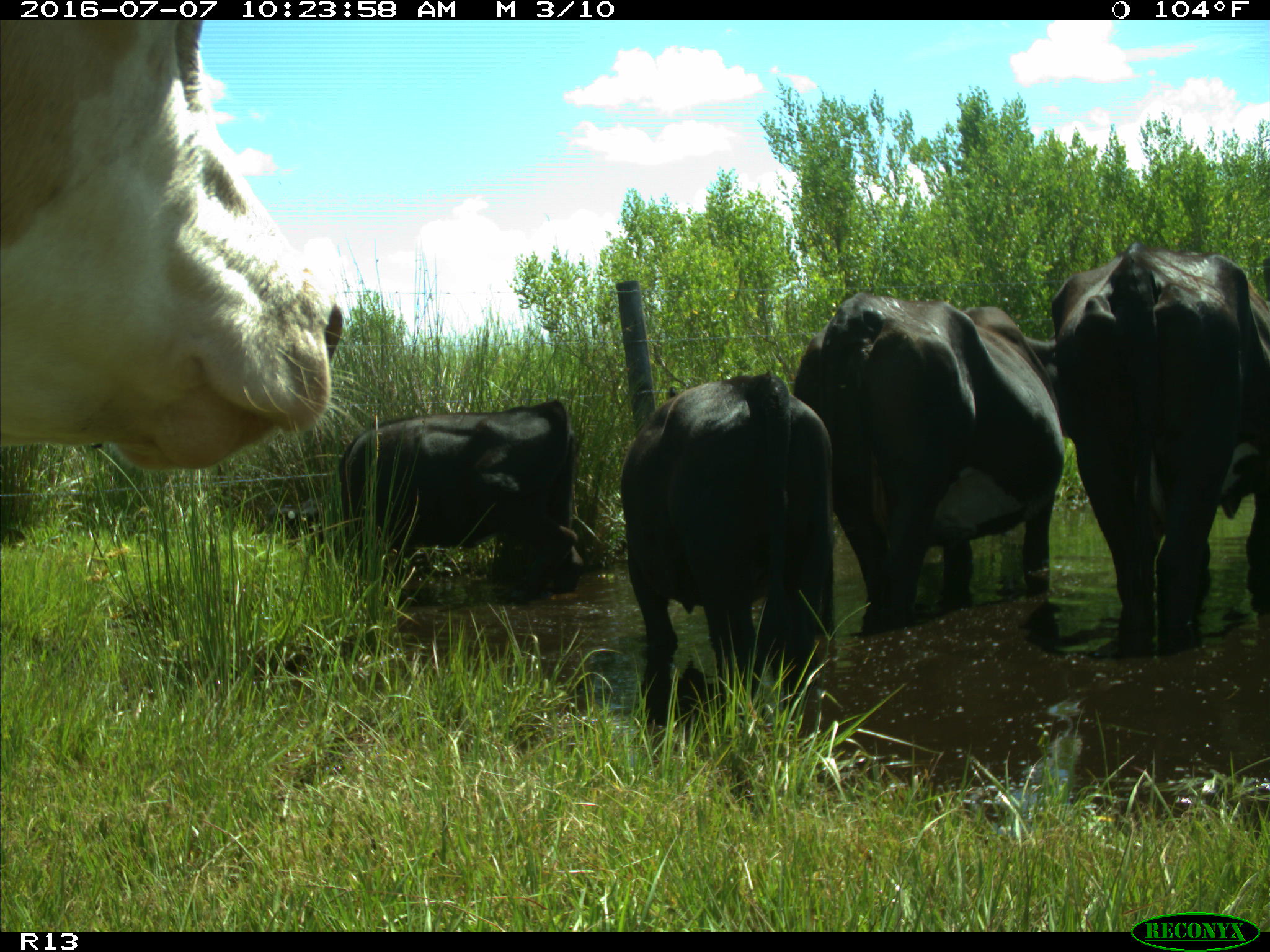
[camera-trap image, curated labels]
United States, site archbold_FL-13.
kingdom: Animalia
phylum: Chordata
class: Mammalia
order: Artiodactyla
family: Bovidae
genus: Bos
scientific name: Bos taurus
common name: domestic cow